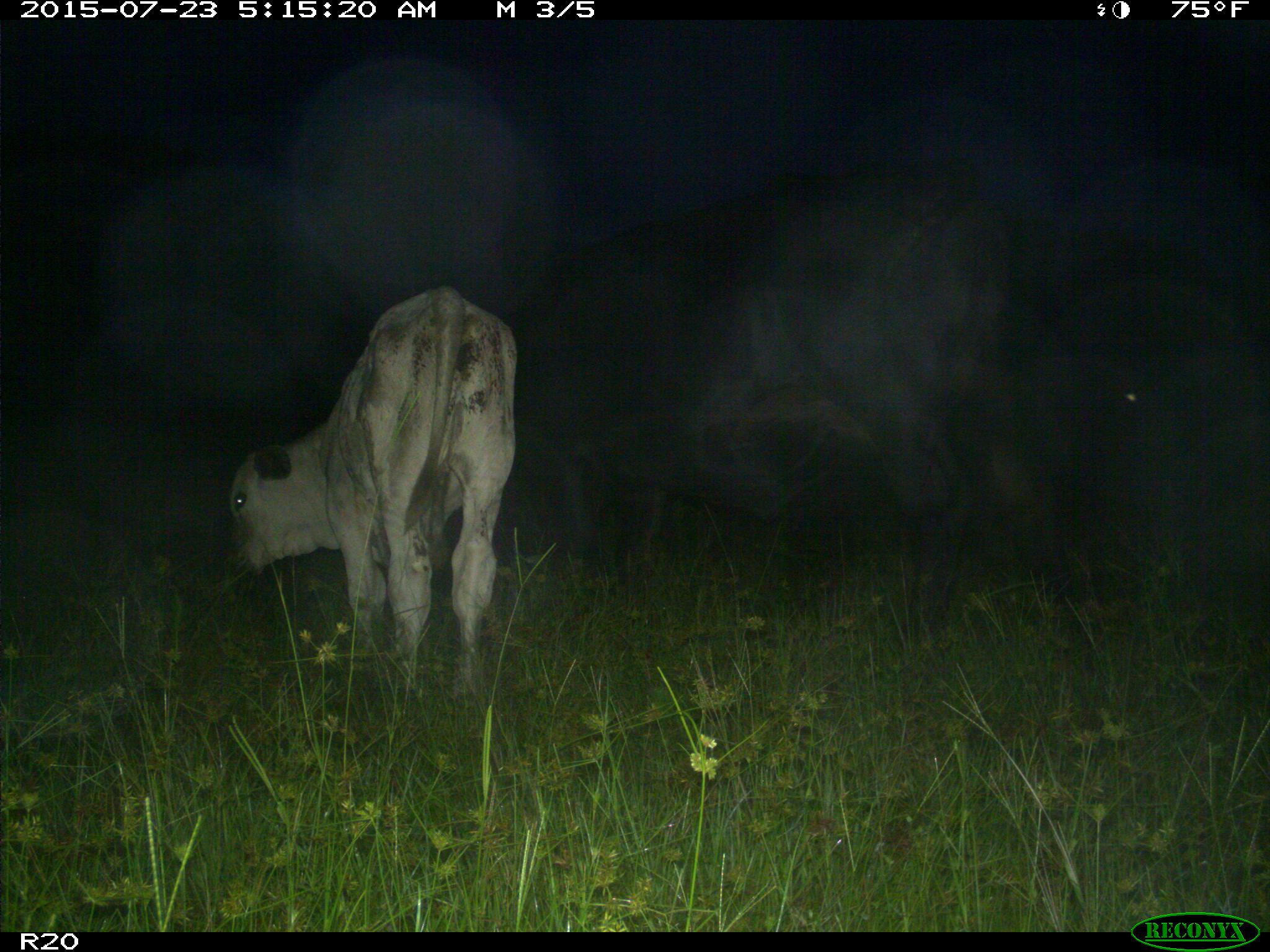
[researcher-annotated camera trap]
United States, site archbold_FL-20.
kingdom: Animalia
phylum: Chordata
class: Mammalia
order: Artiodactyla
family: Bovidae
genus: Bos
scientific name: Bos taurus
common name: domestic cow